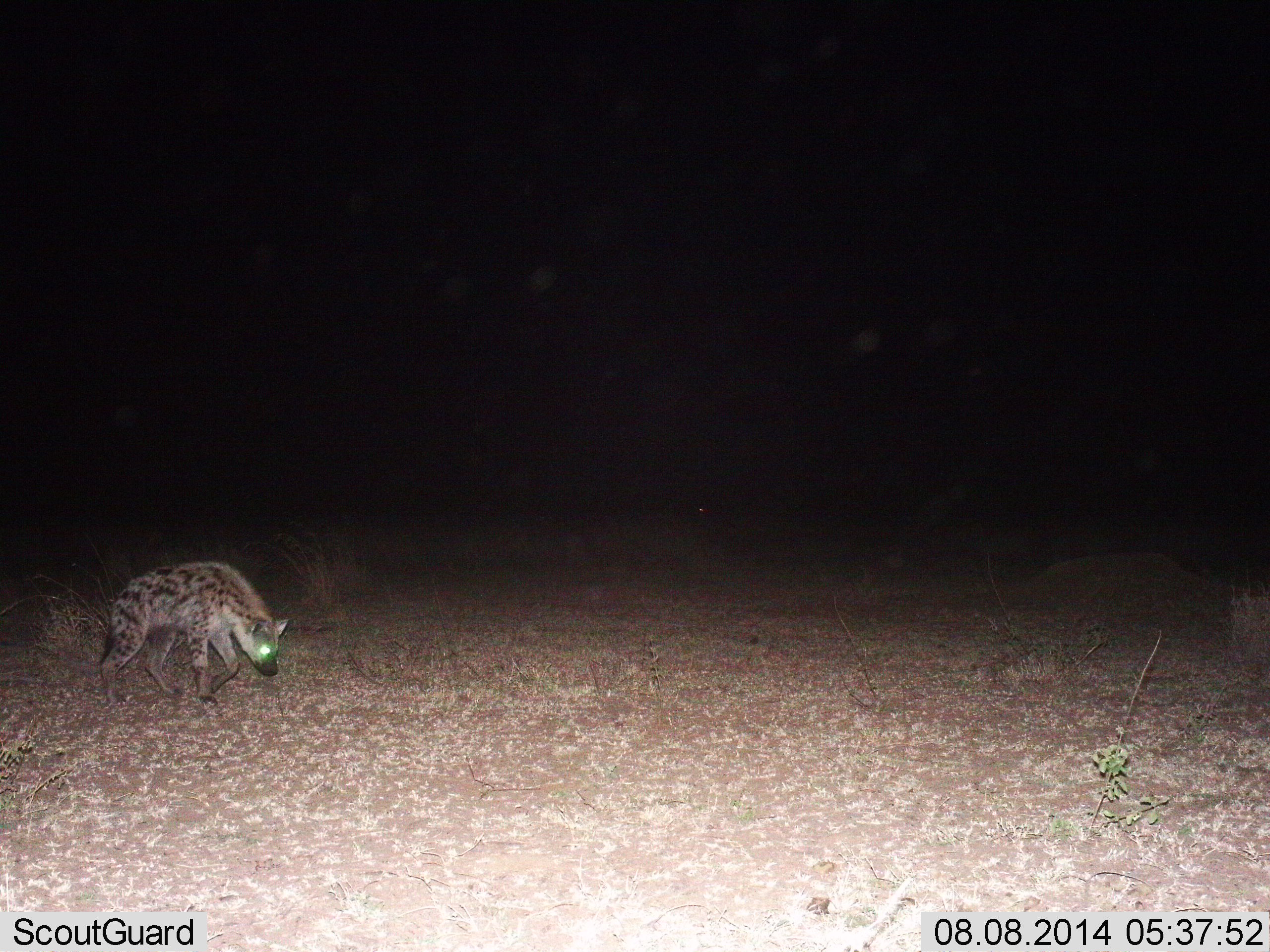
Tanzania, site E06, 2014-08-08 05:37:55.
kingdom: Animalia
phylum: Chordata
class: Mammalia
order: Carnivora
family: Hyaenidae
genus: Crocuta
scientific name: Crocuta crocuta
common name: spotted hyena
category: hyenaspotted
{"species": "hyenaspotted (spotted hyena) (Crocuta crocuta)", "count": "1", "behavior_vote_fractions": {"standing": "0%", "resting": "0%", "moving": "100%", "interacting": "0%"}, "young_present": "0%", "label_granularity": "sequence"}